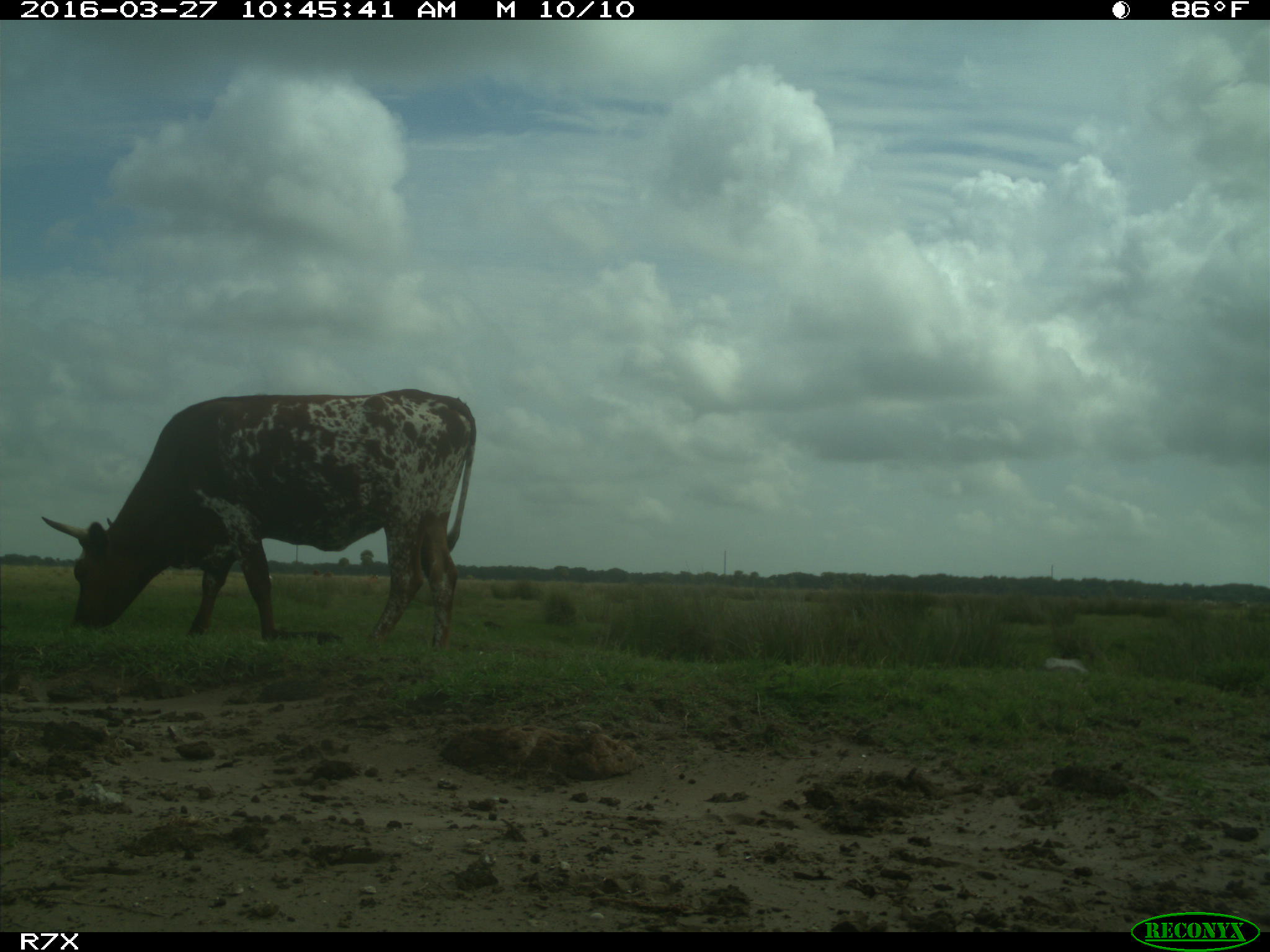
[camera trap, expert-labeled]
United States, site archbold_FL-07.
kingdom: Animalia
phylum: Chordata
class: Mammalia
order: Artiodactyla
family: Bovidae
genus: Bos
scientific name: Bos taurus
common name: domestic cow